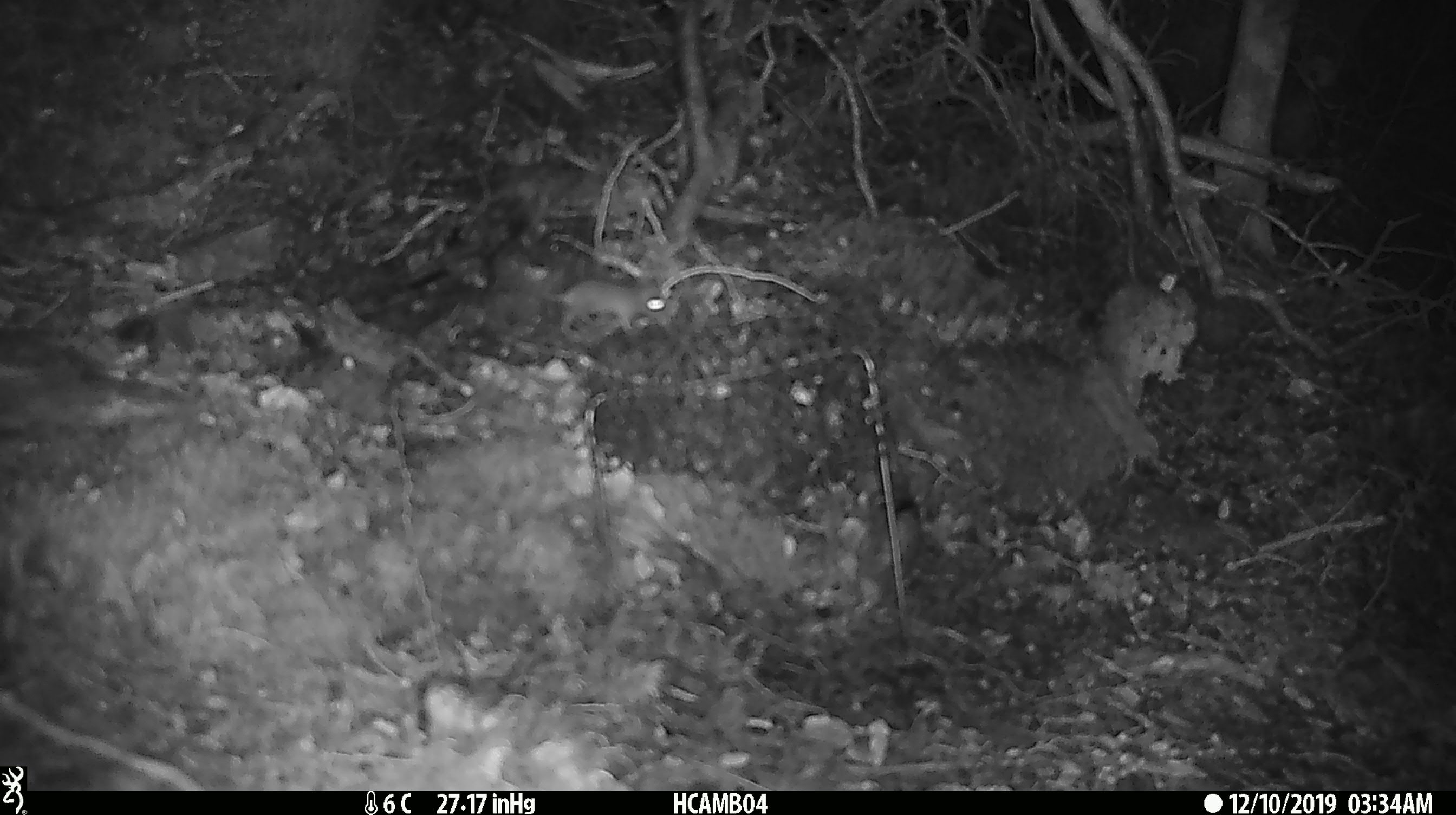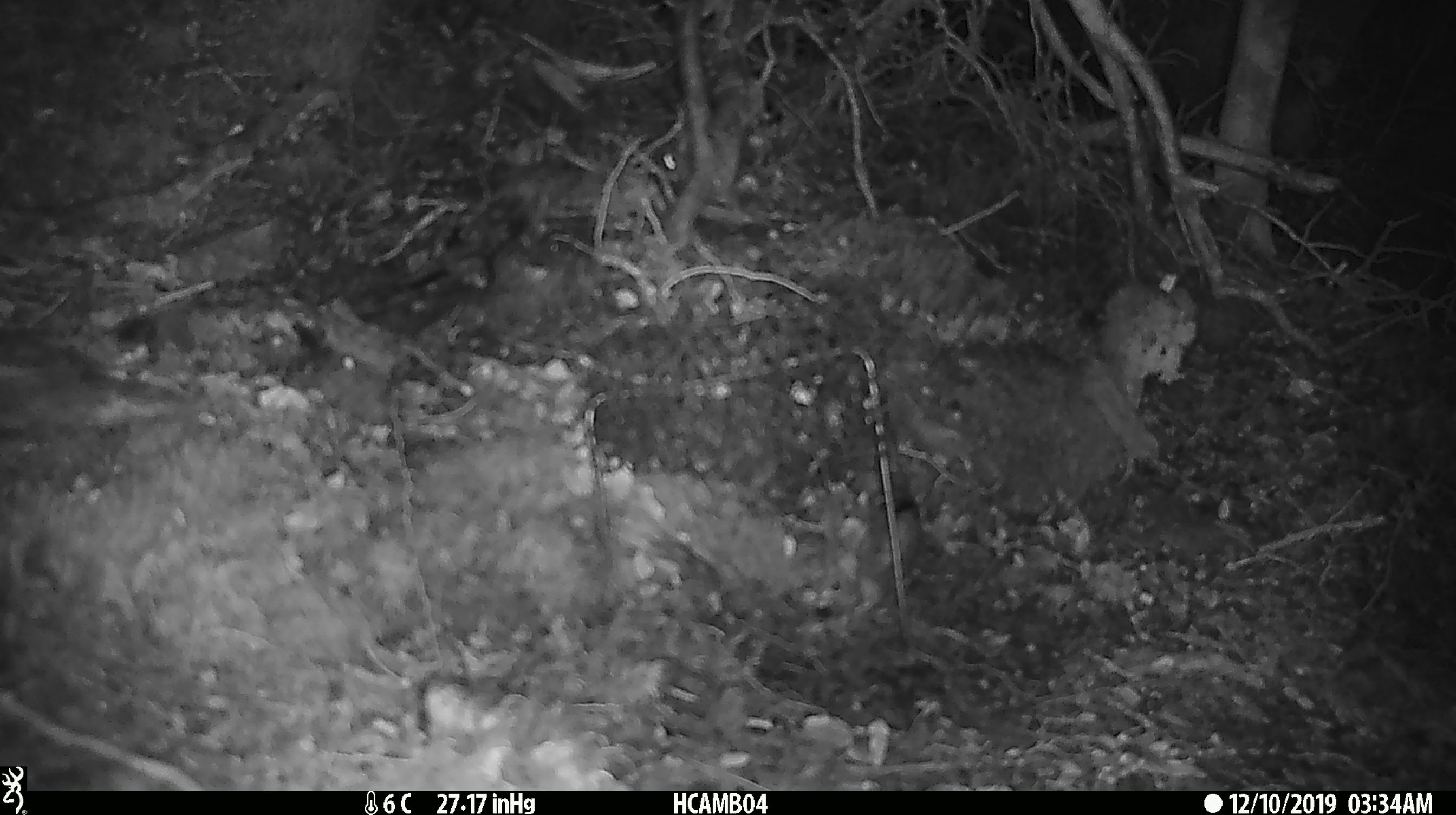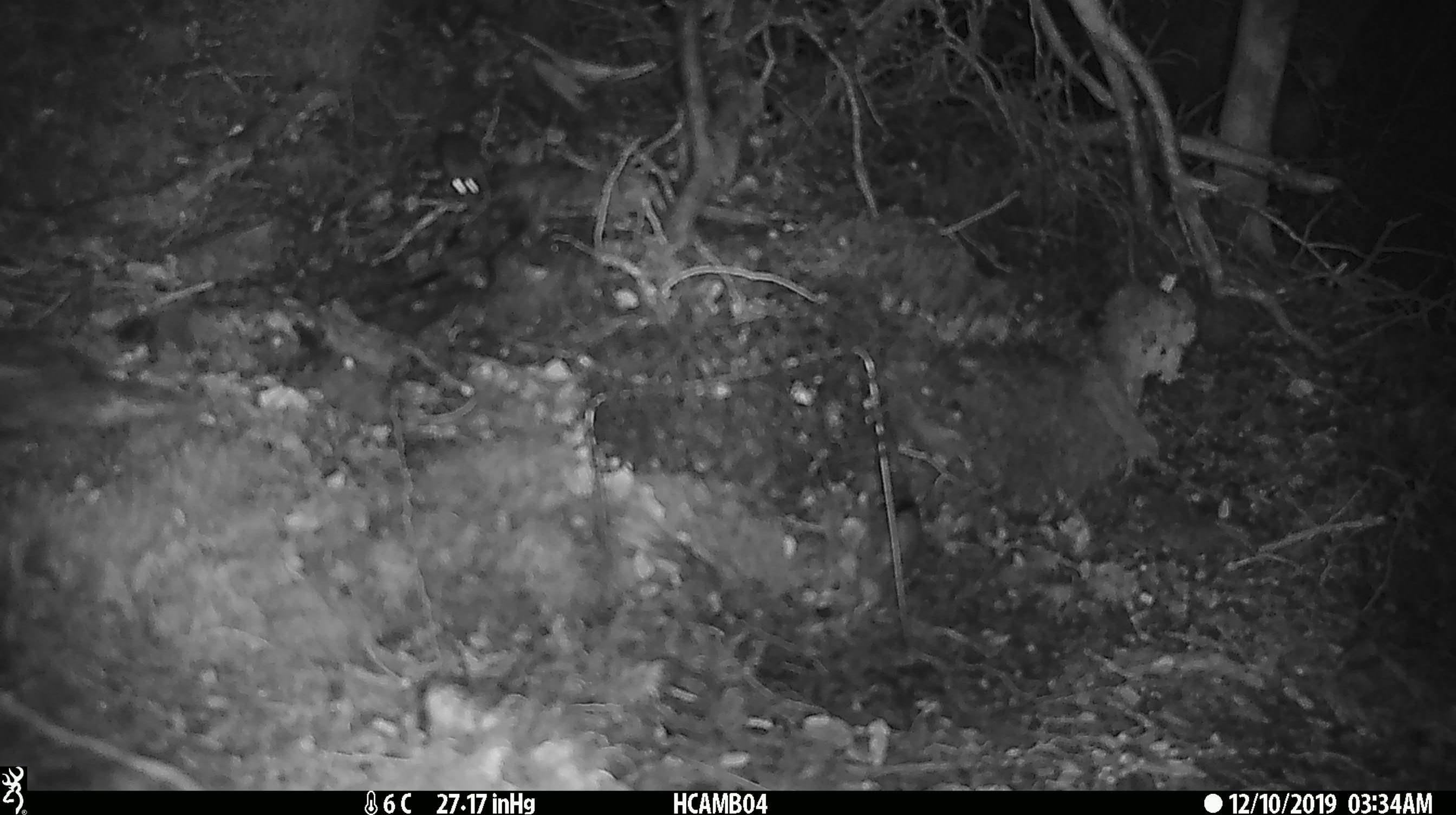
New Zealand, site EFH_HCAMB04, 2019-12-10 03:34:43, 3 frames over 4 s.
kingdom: Animalia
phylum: Chordata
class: Mammalia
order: Rodentia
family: Muridae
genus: Mus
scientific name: Mus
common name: mouse